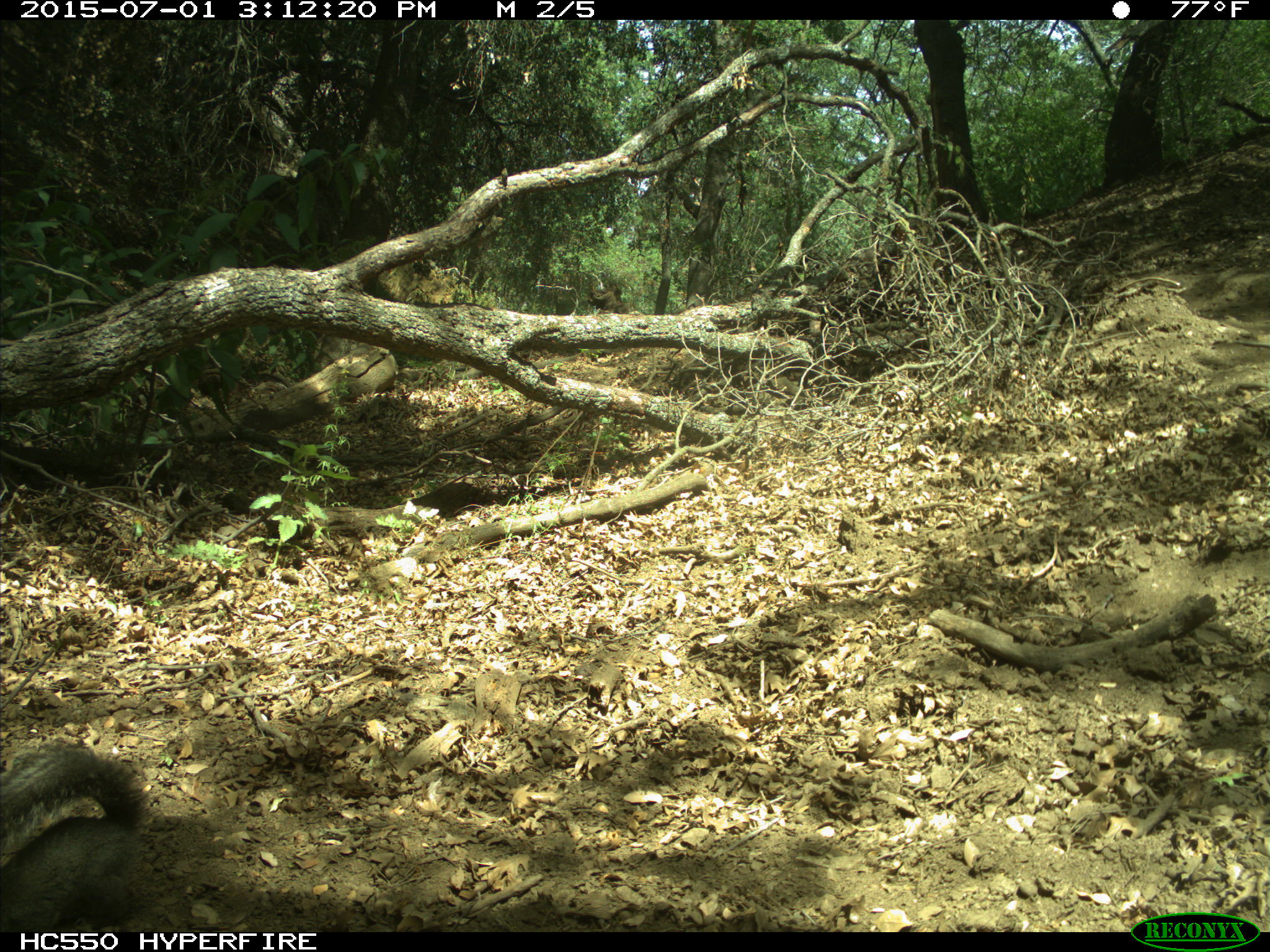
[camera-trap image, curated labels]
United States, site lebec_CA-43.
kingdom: Animalia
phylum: Chordata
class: Mammalia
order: Rodentia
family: Sciuridae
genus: Sciurus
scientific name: Sciurus carolinensis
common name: eastern gray squirrel